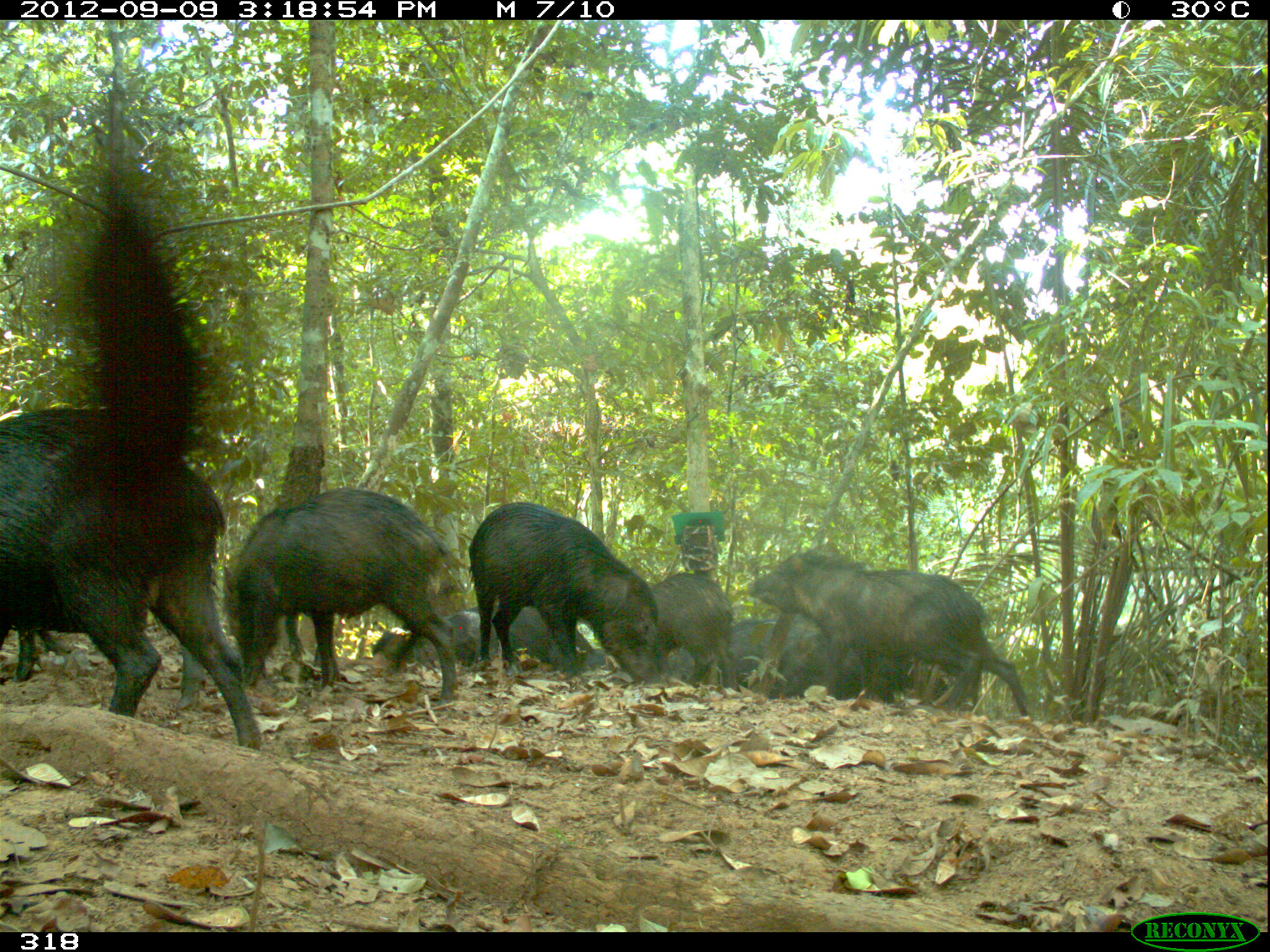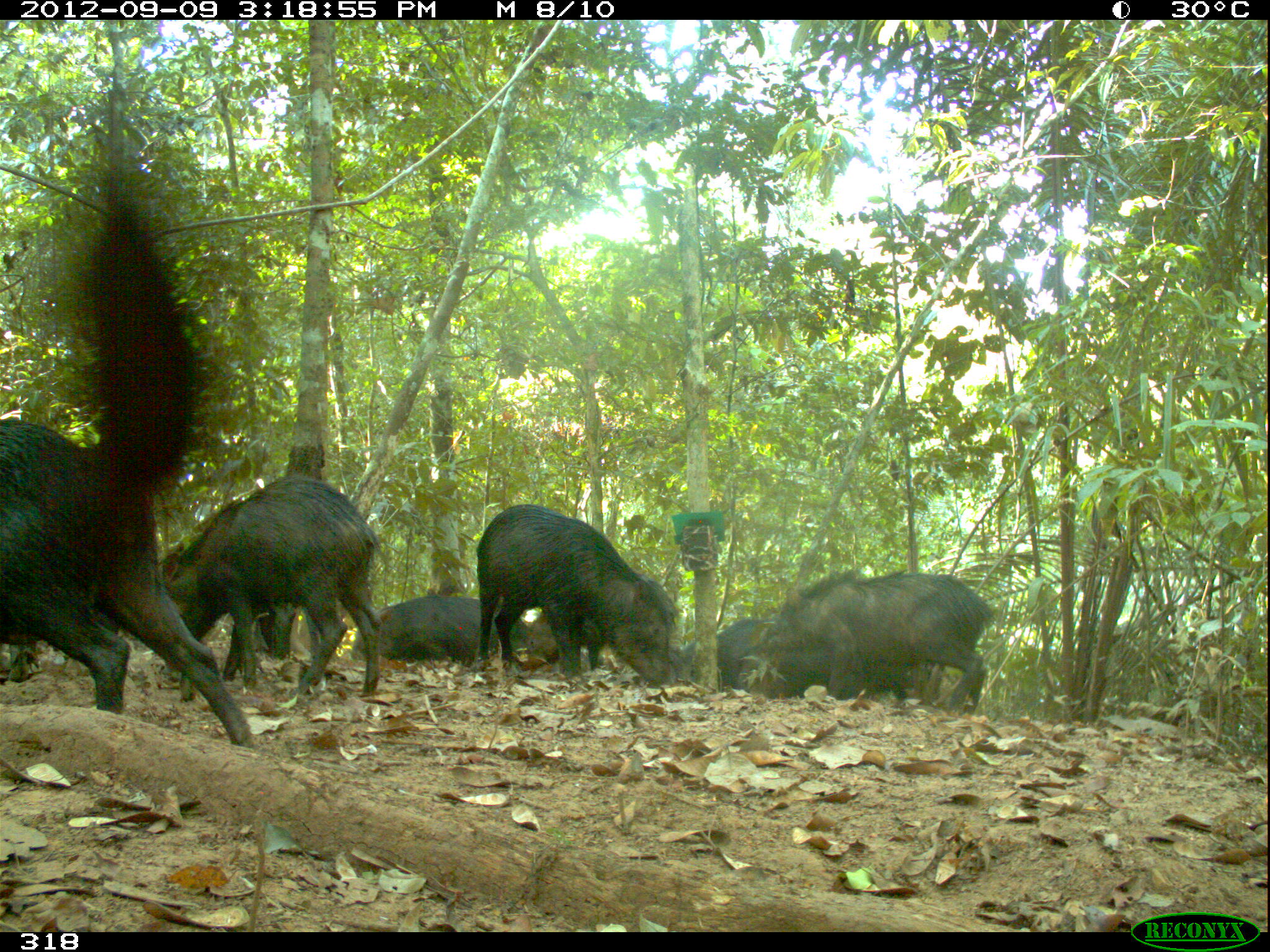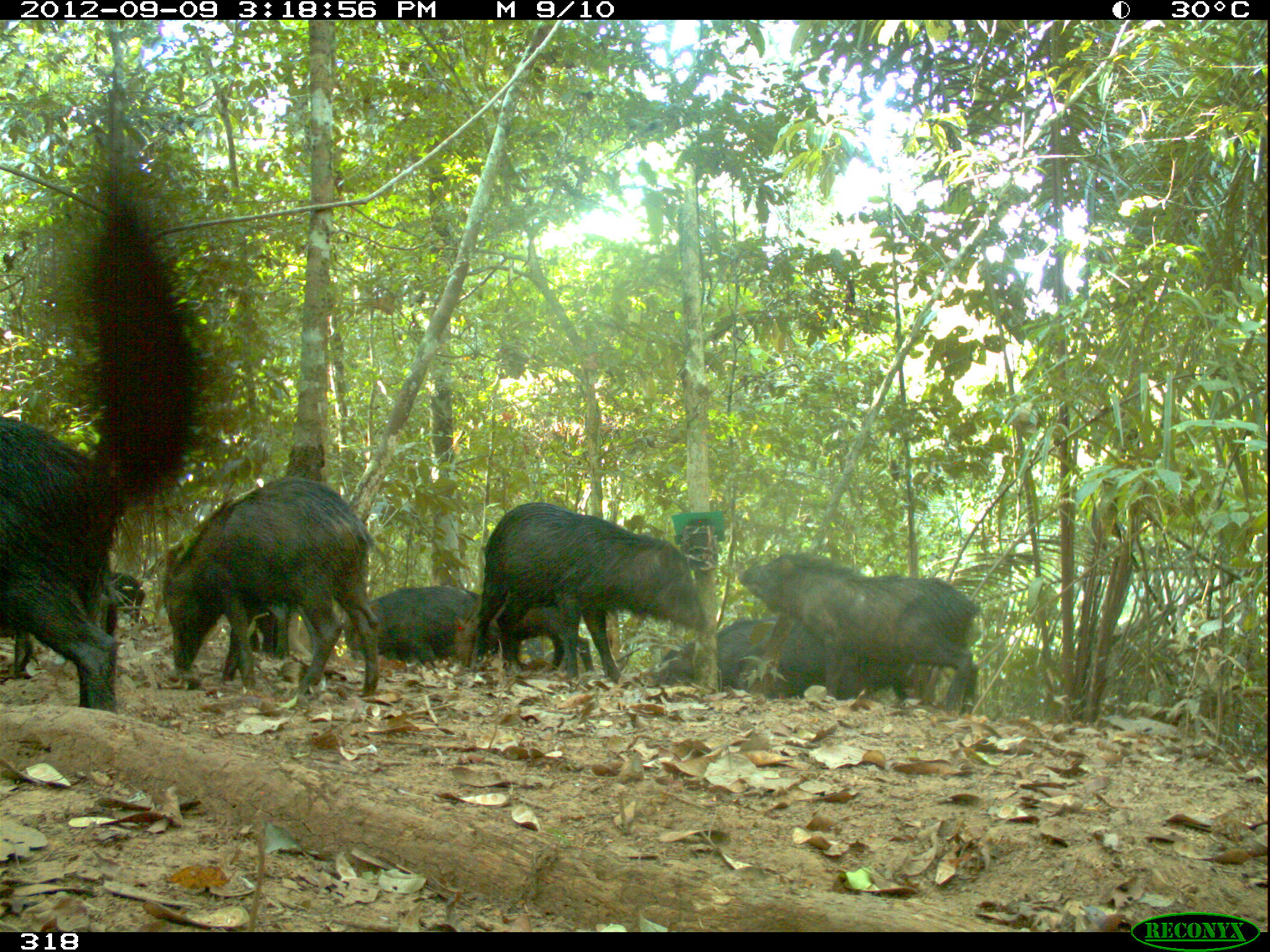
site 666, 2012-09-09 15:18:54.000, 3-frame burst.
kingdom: Animalia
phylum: Chordata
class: Mammalia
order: Artiodactyla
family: Tayassuidae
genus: Tayassu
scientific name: Tayassu pecari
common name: white-lipped peccary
Tayassu pecari (white-lipped peccary).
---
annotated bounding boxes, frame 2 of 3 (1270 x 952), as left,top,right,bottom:
tayassu pecari: 0,414,255,753; 151,470,391,699; 475,503,677,689; 750,568,996,715; 9,620,201,703; 350,594,524,668; 768,644,948,703; 678,615,777,690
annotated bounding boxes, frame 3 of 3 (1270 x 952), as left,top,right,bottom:
tayassu pecari: 160,475,380,696; 479,501,716,687; 734,549,983,715; 0,417,131,699; 654,609,903,702; 741,606,917,706; 344,586,486,667; 474,597,596,677; 102,572,144,625; 9,626,37,678